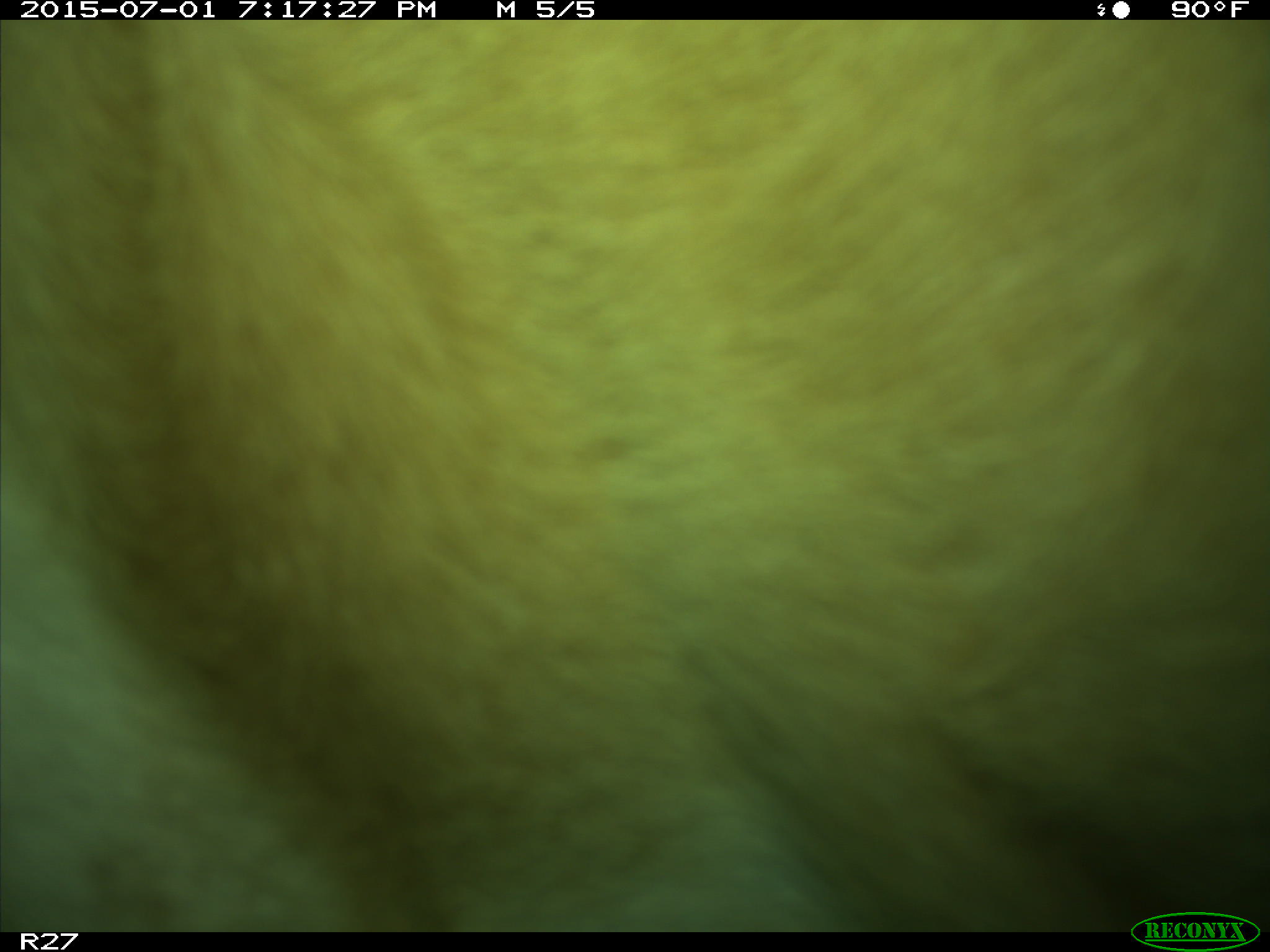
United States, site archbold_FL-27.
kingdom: Animalia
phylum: Chordata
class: Mammalia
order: Artiodactyla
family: Bovidae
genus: Bos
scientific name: Bos taurus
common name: domestic cow